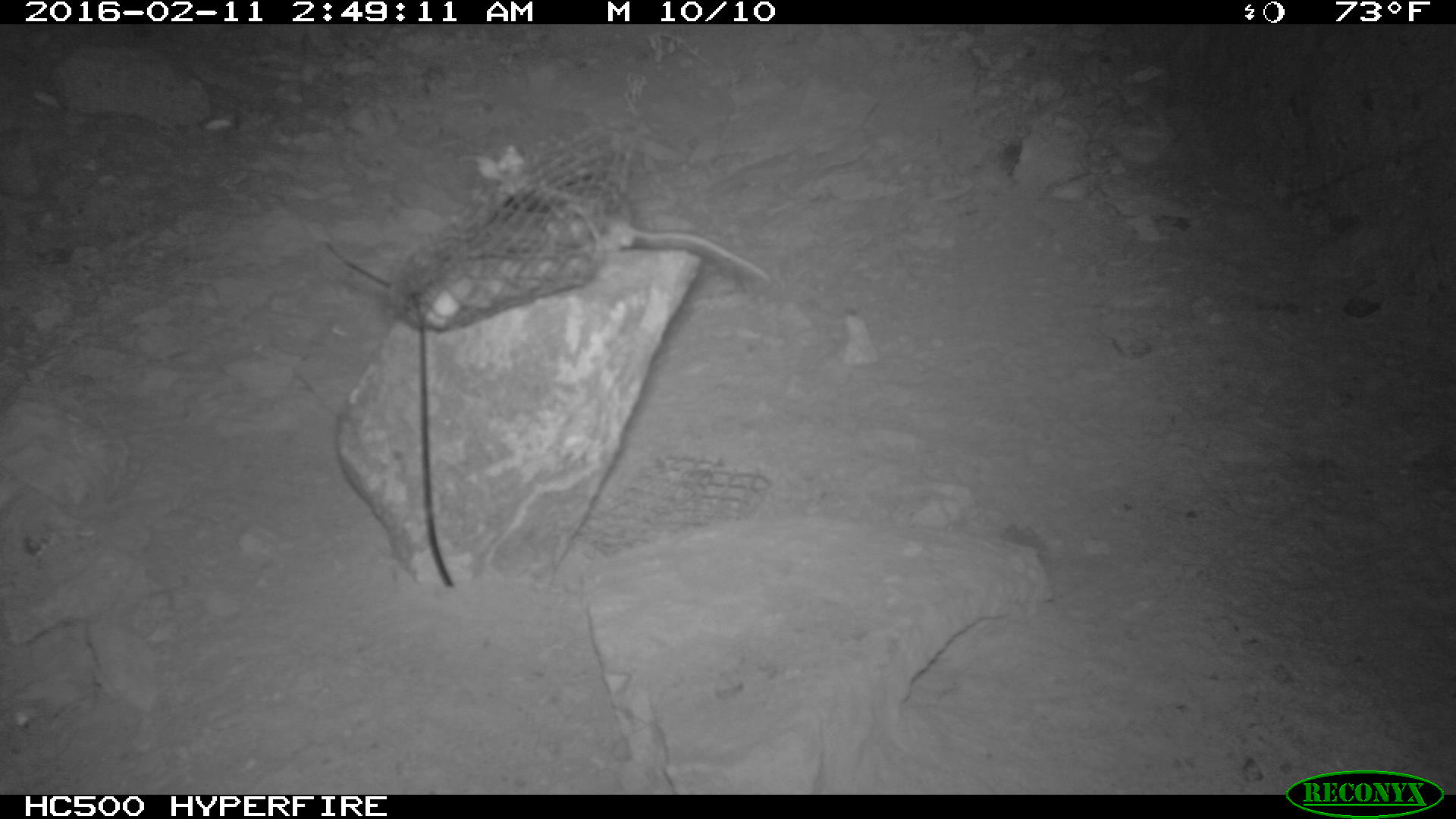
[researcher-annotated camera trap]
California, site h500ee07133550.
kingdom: Animalia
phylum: Chordata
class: Mammalia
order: Rodentia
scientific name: Rodentia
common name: rodent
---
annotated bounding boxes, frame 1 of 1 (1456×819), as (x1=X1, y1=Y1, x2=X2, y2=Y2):
rodent: (x1=544, y1=201, x2=775, y2=289)